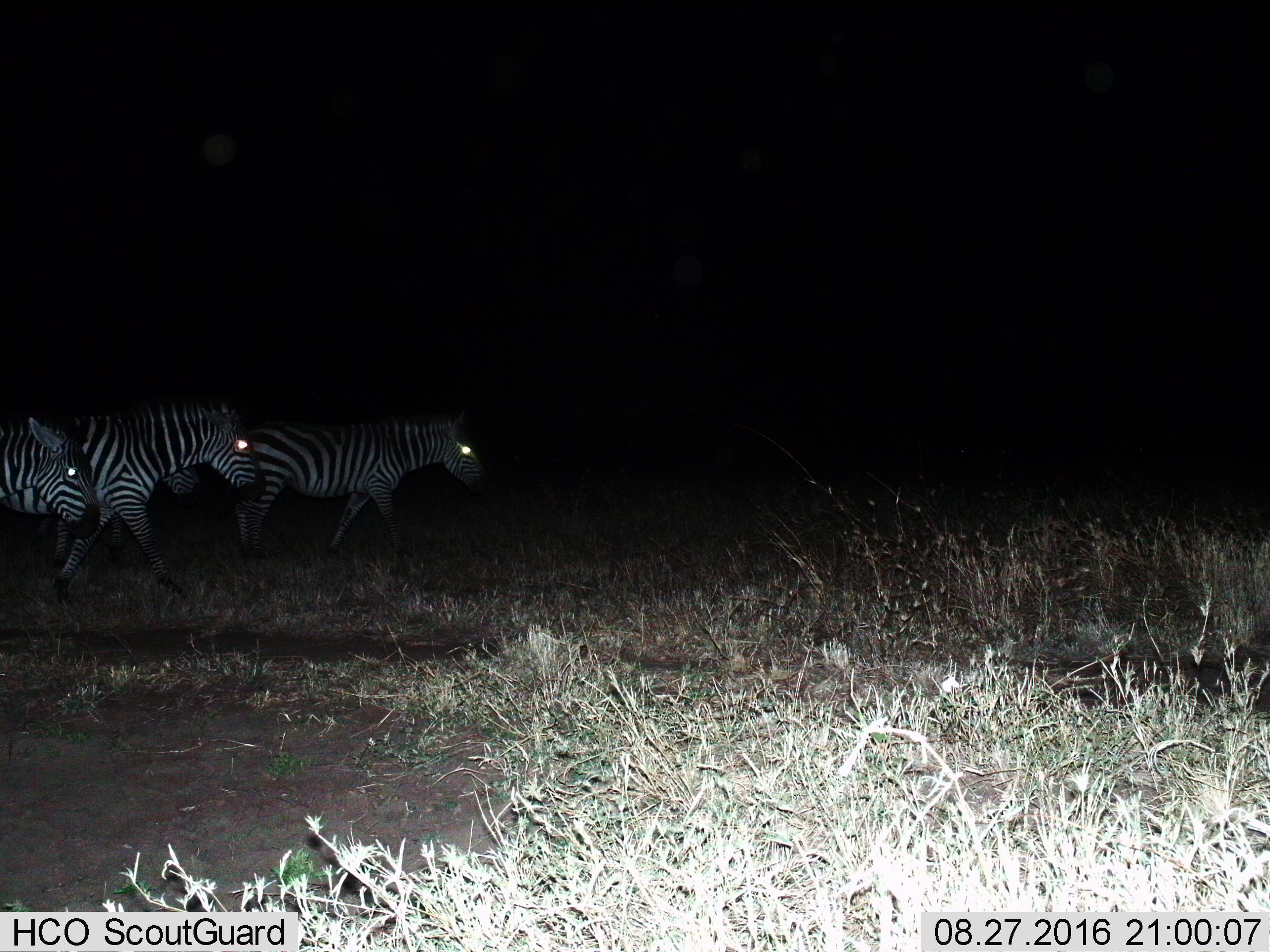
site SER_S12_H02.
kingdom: Animalia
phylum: Chordata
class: Mammalia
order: Perissodactyla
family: Equidae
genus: Equus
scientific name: Equus quagga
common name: plains zebra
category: zebraplains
Zebraplains (plains zebra) (Equus quagga), count 3. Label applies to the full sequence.